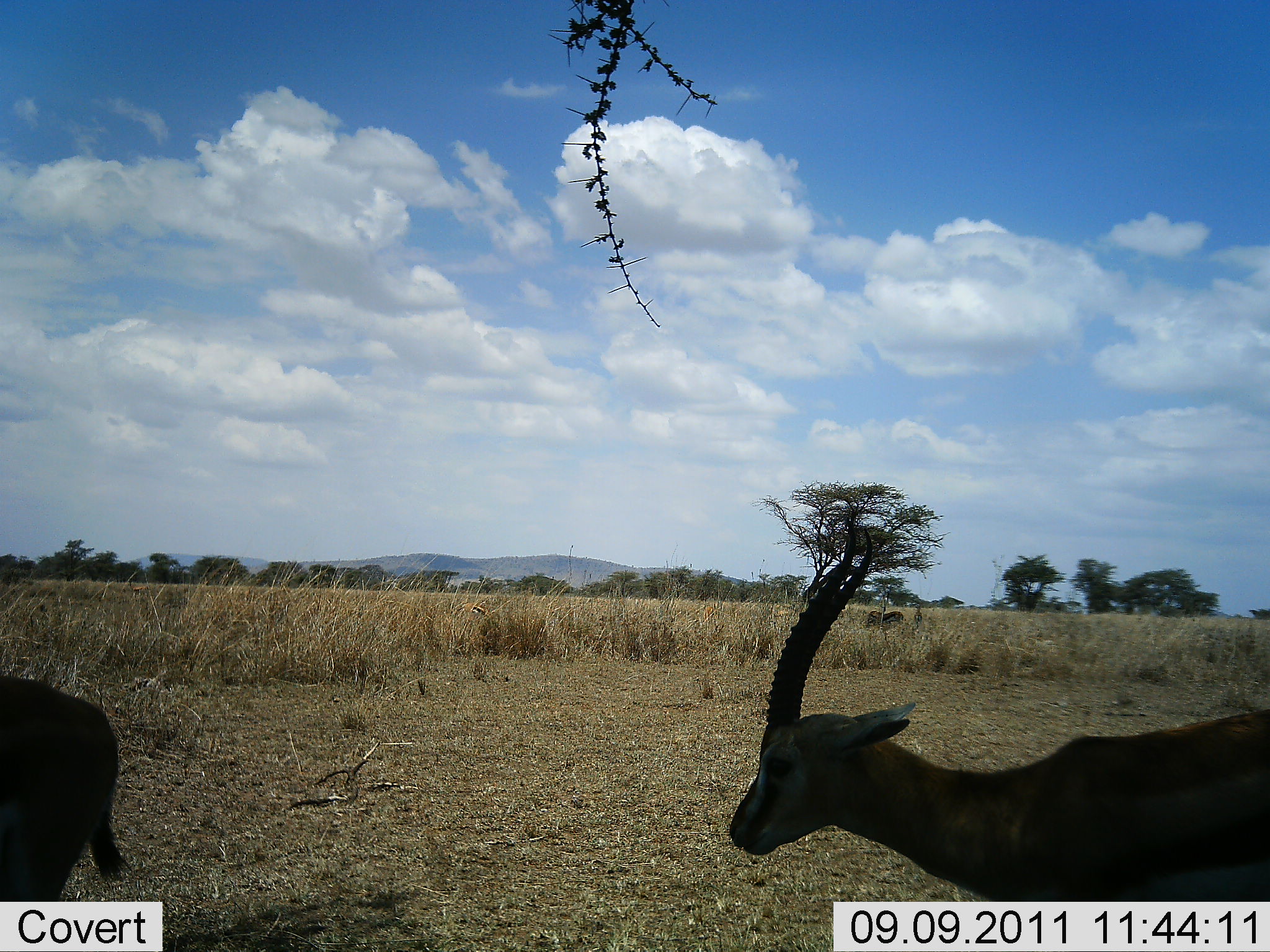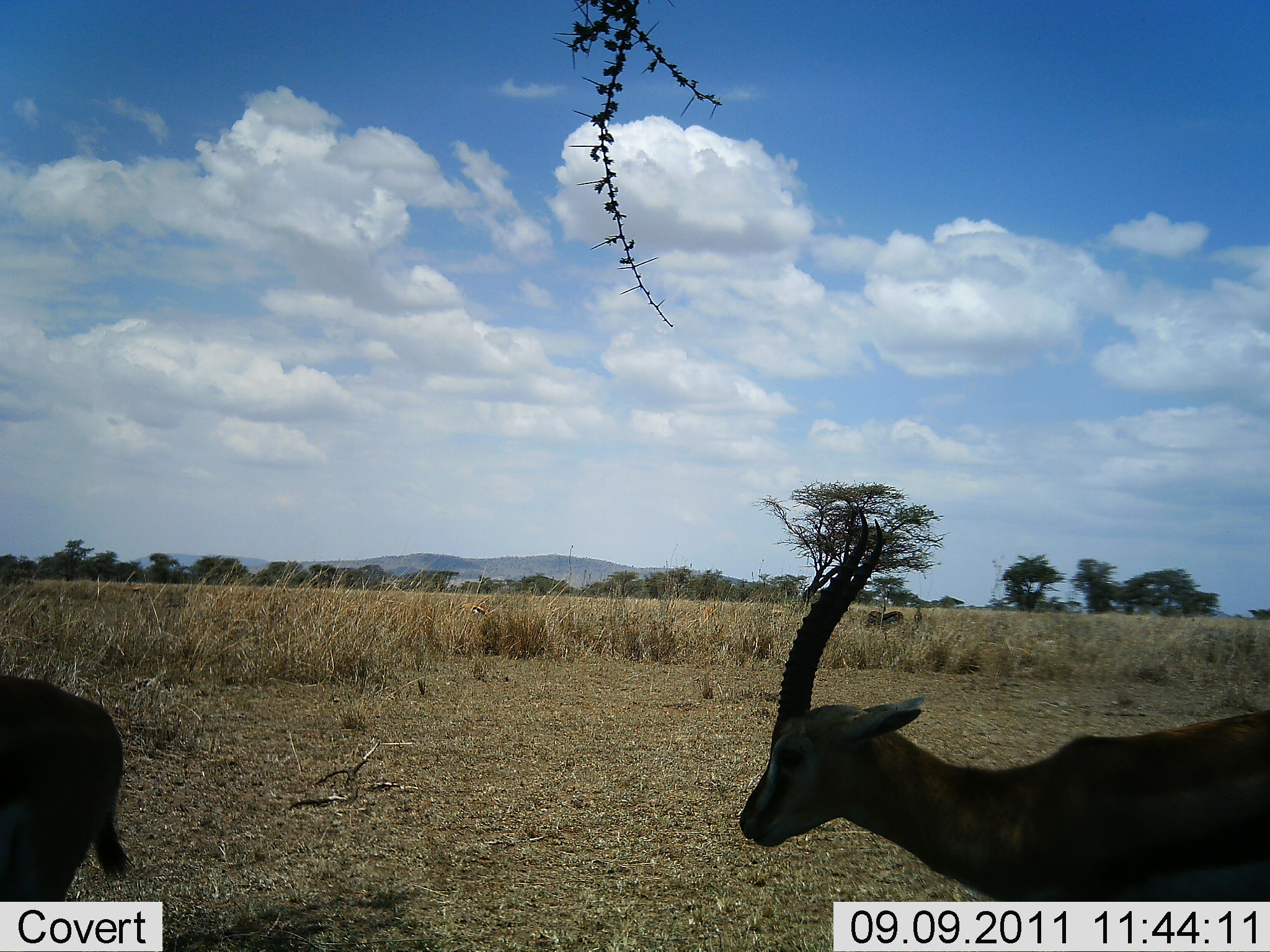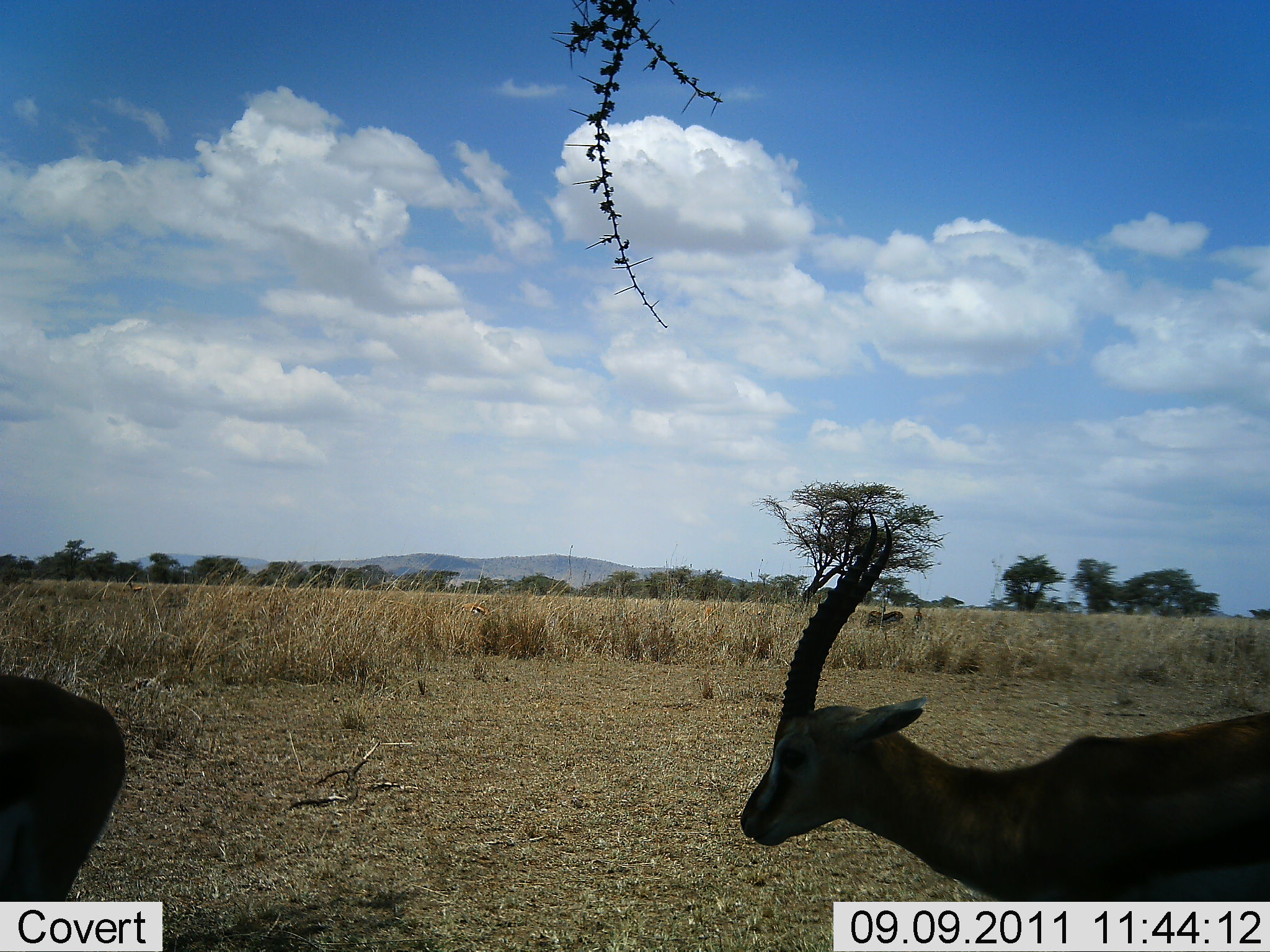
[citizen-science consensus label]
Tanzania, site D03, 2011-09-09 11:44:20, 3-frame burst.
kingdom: Animalia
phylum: Chordata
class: Mammalia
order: Artiodactyla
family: Bovidae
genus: Eudorcas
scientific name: Eudorcas thomsonii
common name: thomson's gazelle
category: gazellethomsons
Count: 2.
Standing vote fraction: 65%.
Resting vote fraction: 0%.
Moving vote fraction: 29%.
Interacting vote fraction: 0%.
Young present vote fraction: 0%.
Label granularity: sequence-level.